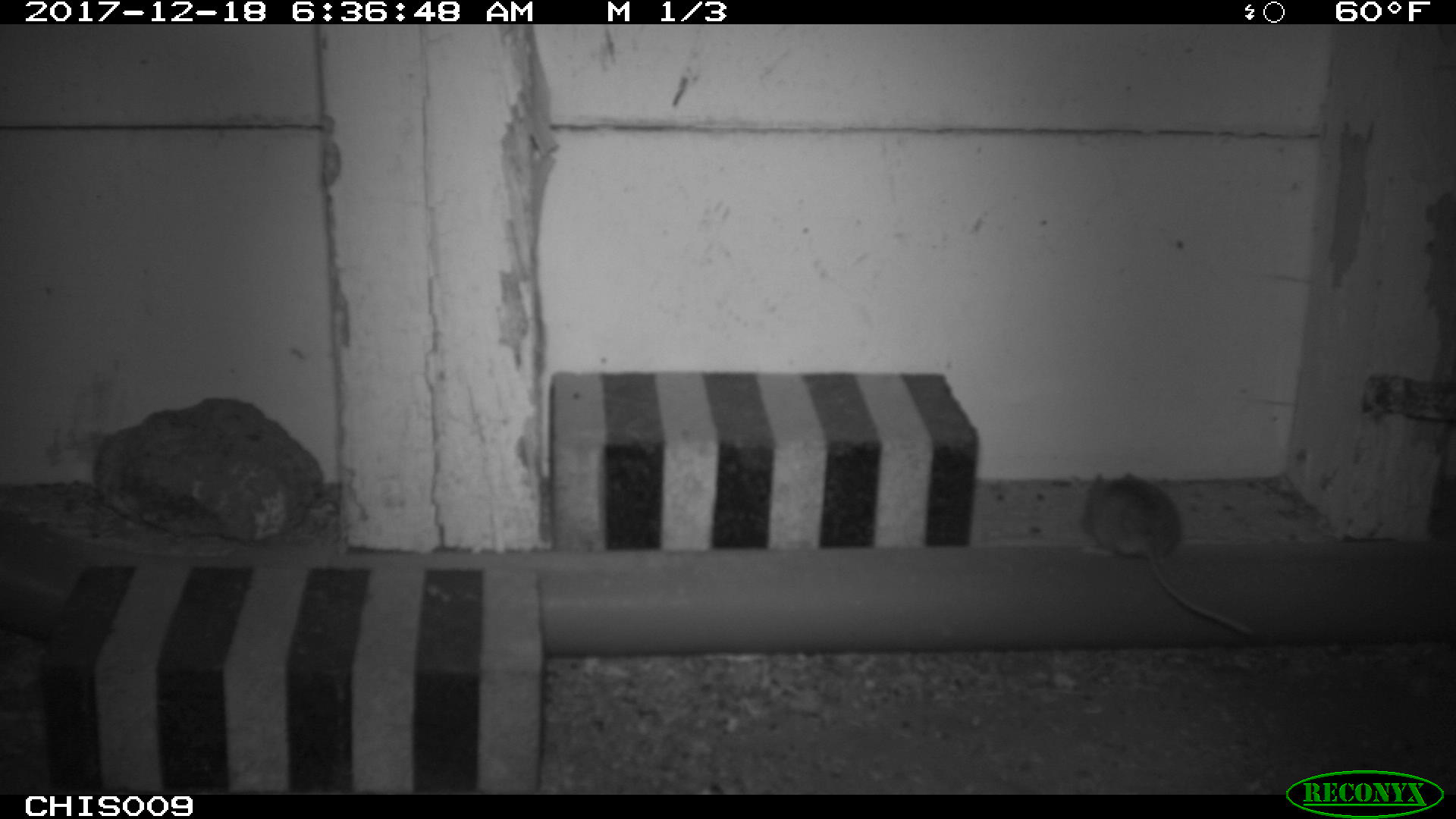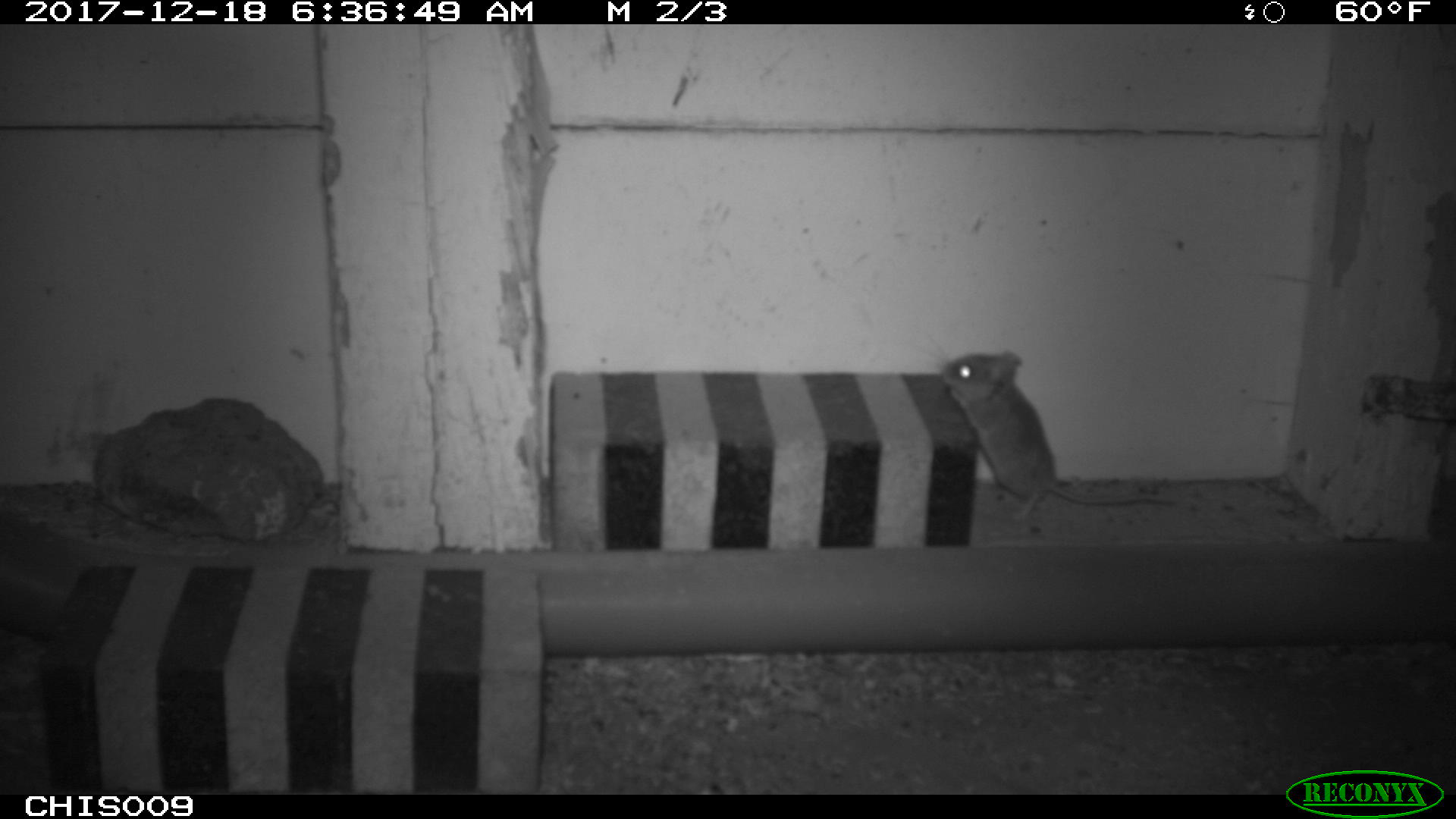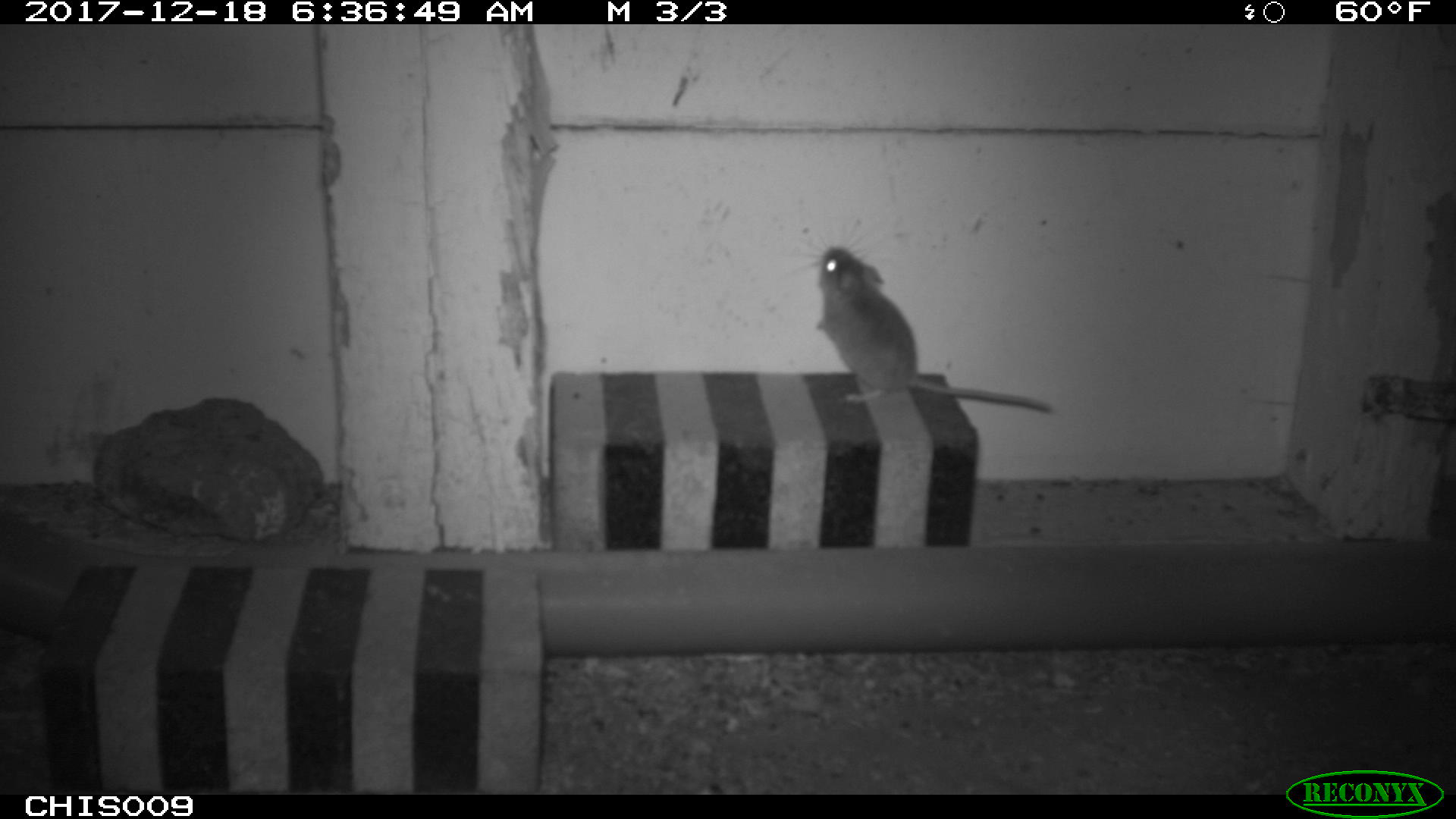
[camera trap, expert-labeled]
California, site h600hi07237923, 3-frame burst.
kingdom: Animalia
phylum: Chordata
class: Mammalia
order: Rodentia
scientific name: Rodentia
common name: rodent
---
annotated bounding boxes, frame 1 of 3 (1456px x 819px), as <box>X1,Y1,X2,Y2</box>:
rodent: <box>1083,472,1255,636</box>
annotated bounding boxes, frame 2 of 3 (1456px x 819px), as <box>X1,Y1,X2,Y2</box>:
rodent: <box>941,351,1178,522</box>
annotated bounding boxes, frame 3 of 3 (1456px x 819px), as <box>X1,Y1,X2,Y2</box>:
rodent: <box>789,218,1054,413</box>